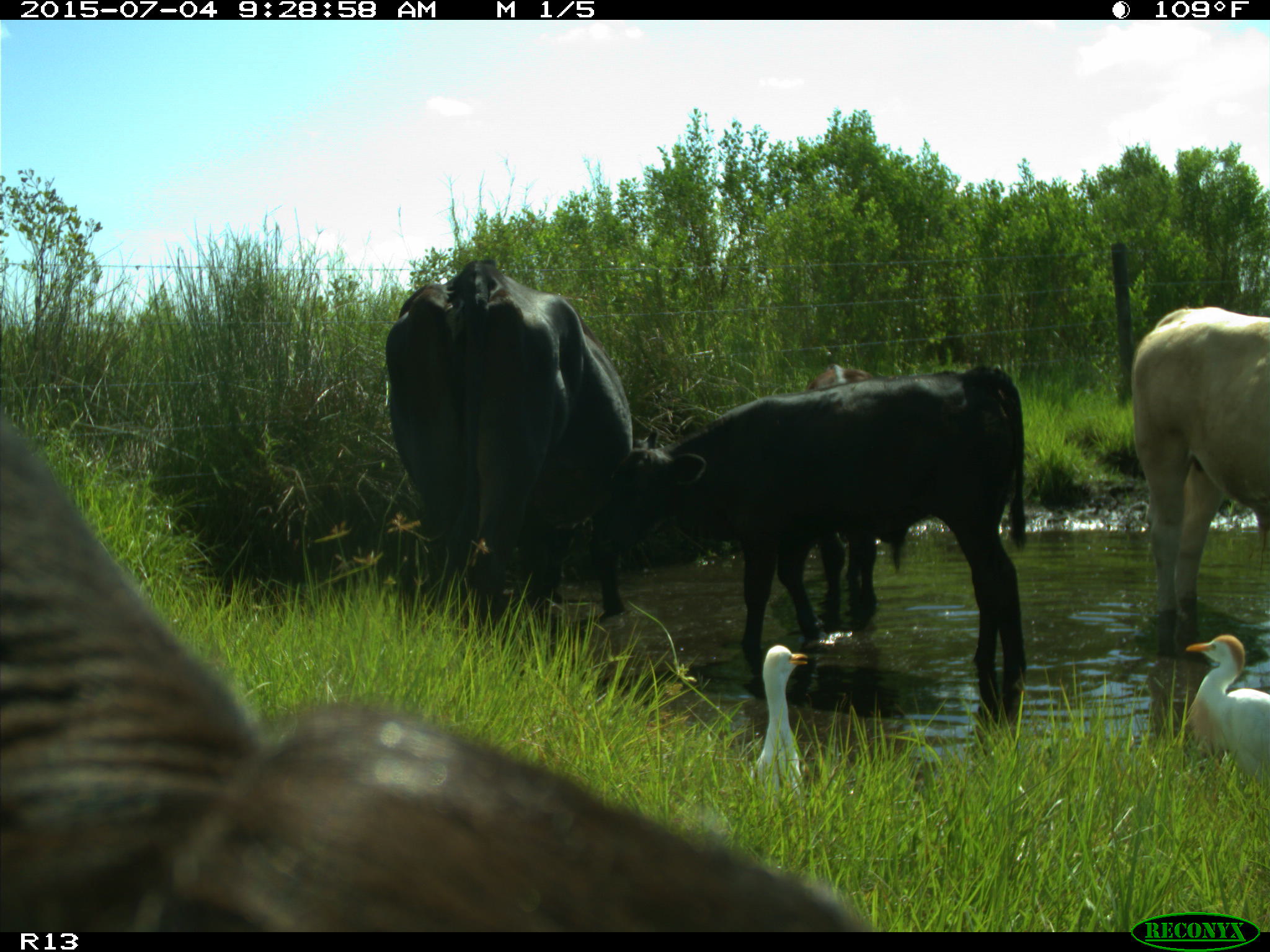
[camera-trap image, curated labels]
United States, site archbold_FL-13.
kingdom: Animalia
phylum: Chordata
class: Mammalia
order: Artiodactyla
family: Bovidae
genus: Bos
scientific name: Bos taurus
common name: domestic cow